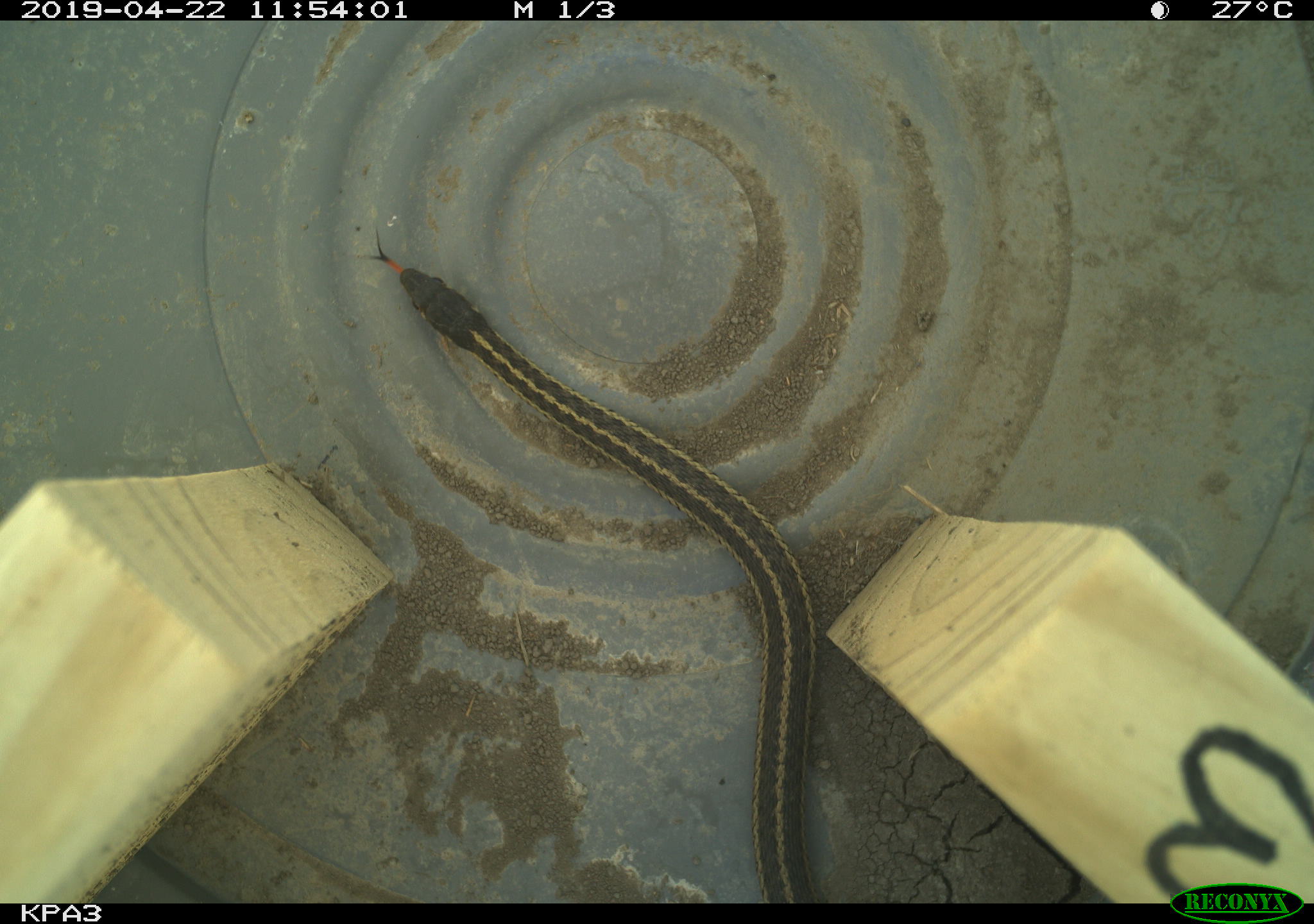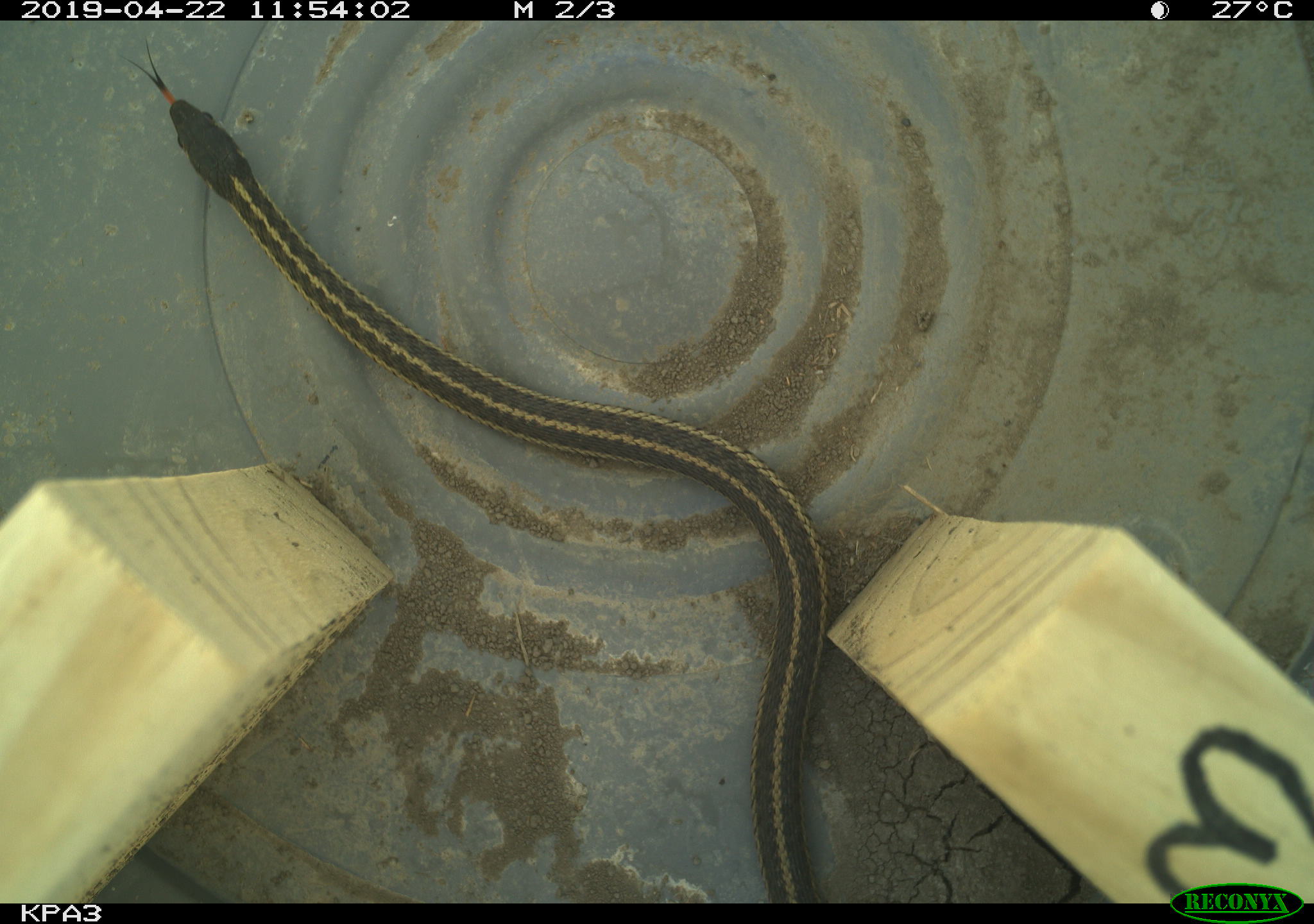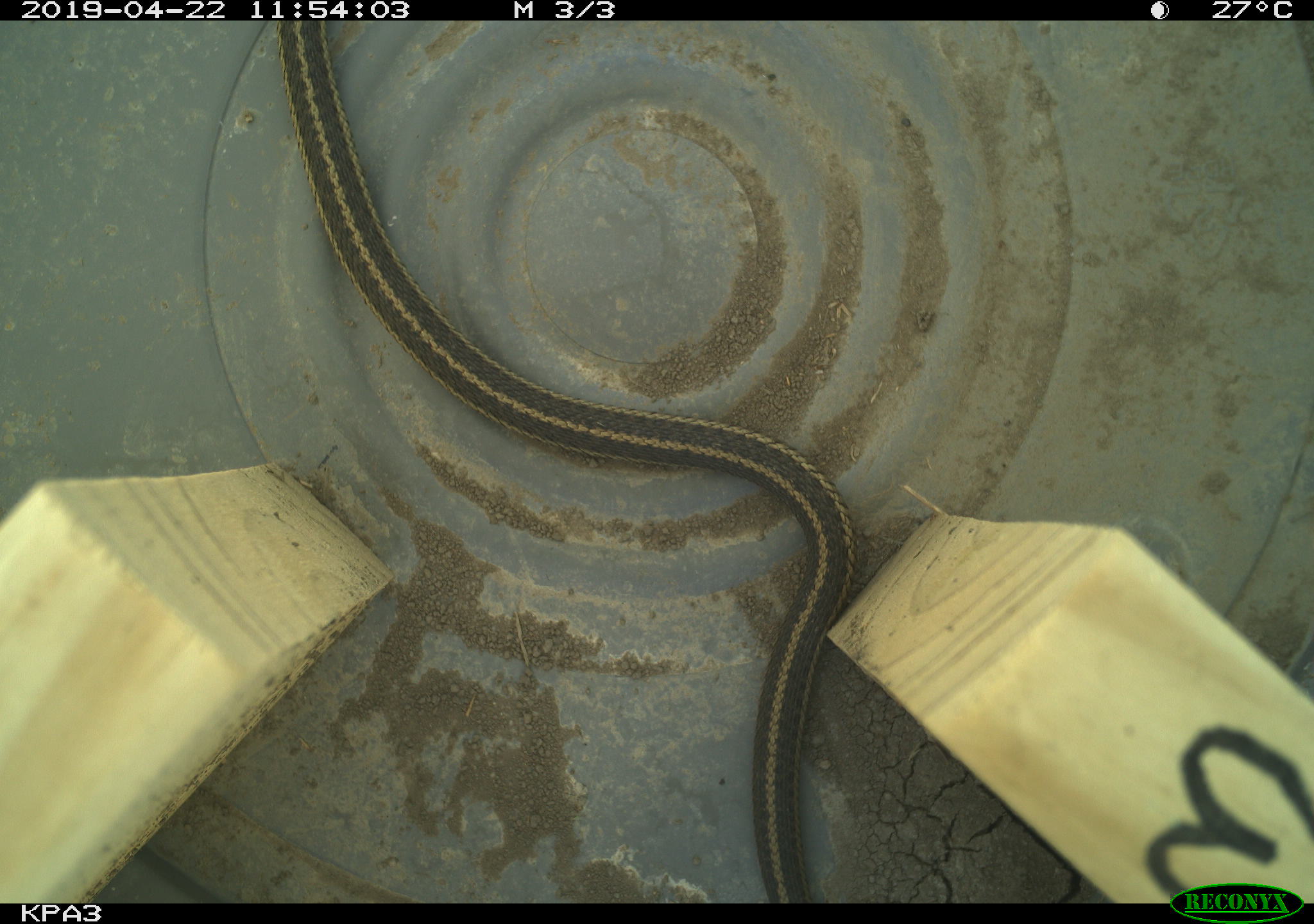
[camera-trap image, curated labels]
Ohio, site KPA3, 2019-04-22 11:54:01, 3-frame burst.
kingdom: Animalia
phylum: Chordata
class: Mammalia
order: Rodentia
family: Cricetidae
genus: Peromyscus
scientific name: Peromyscus leucopus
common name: white-footed mouse